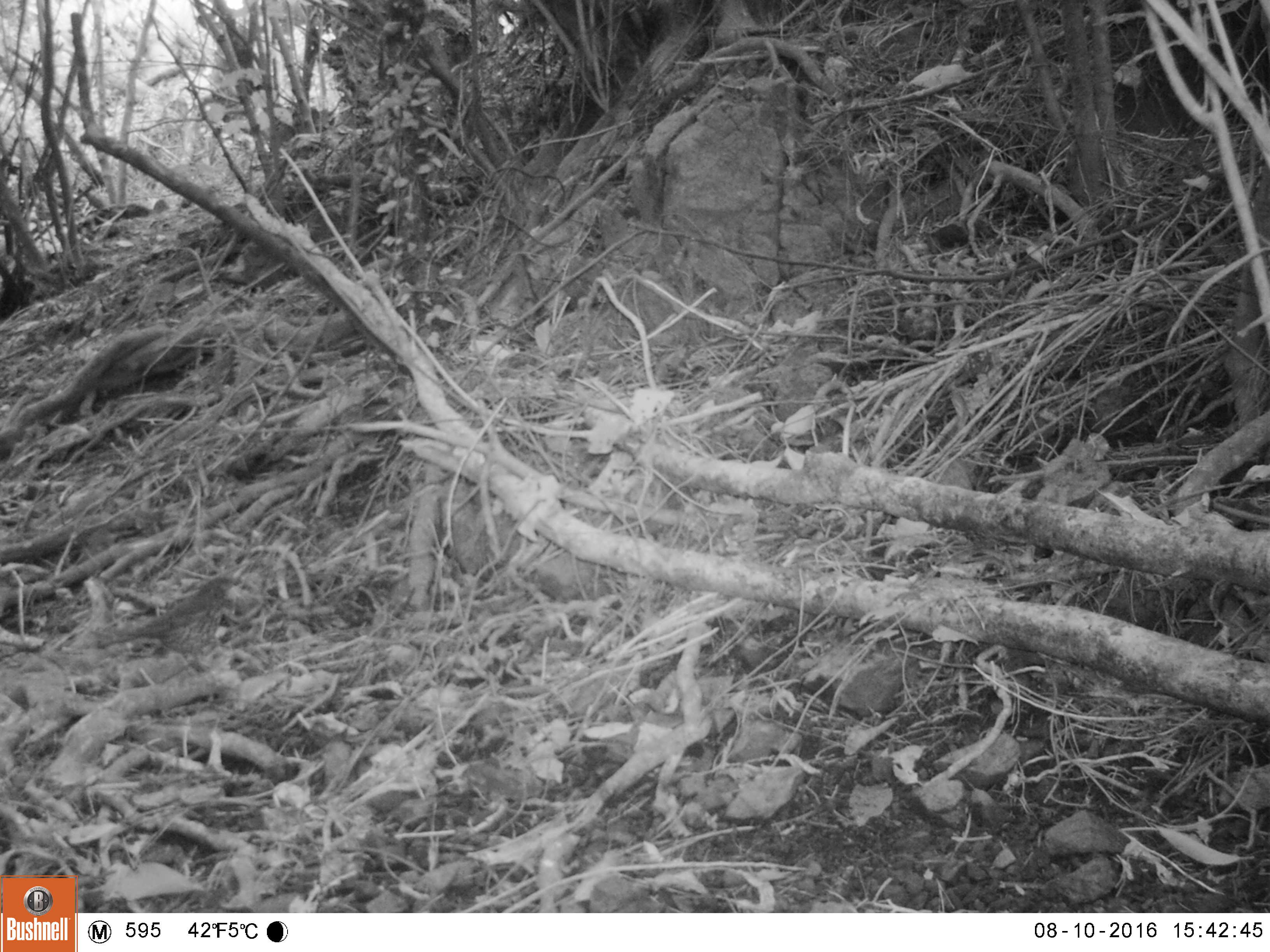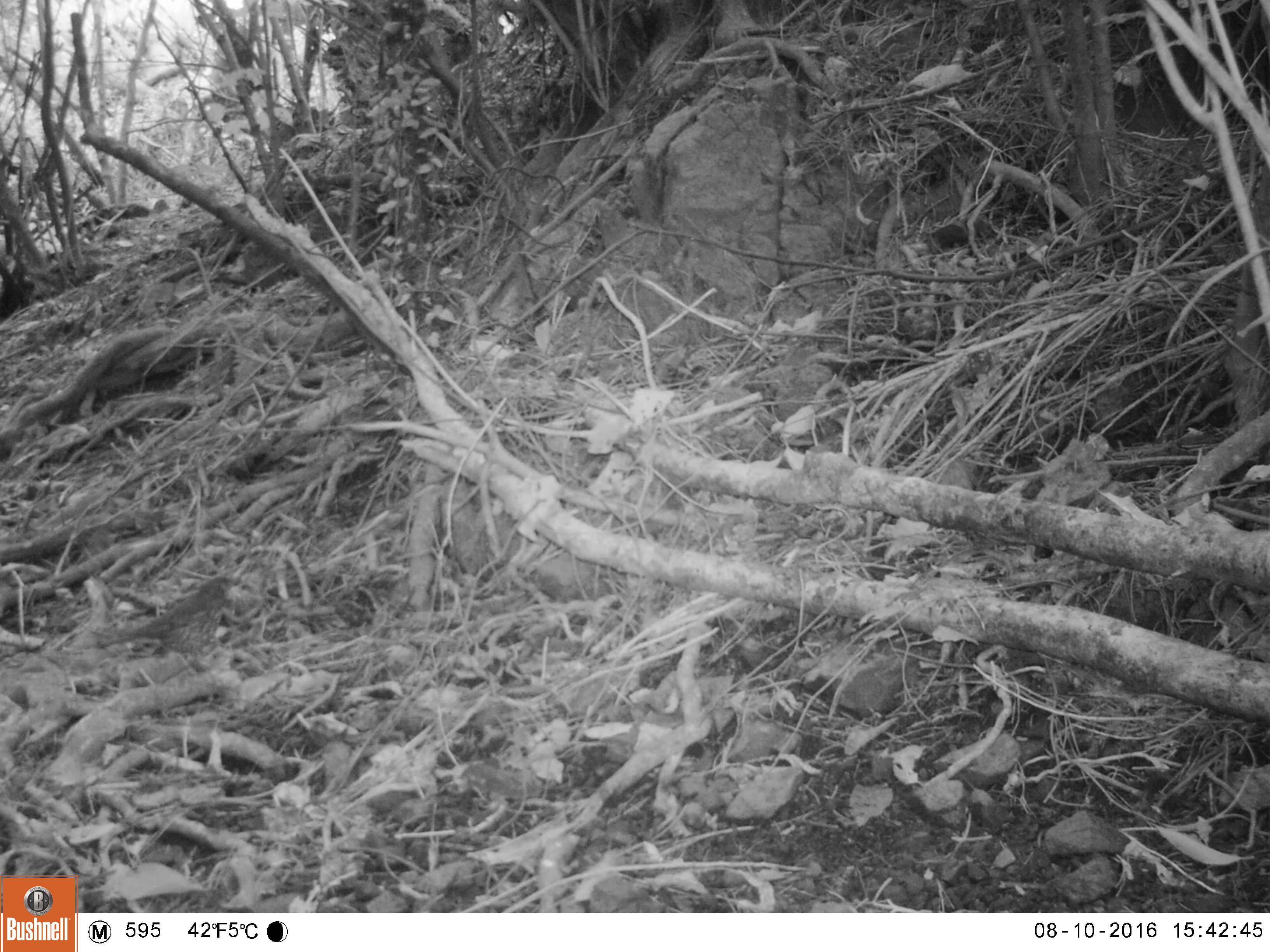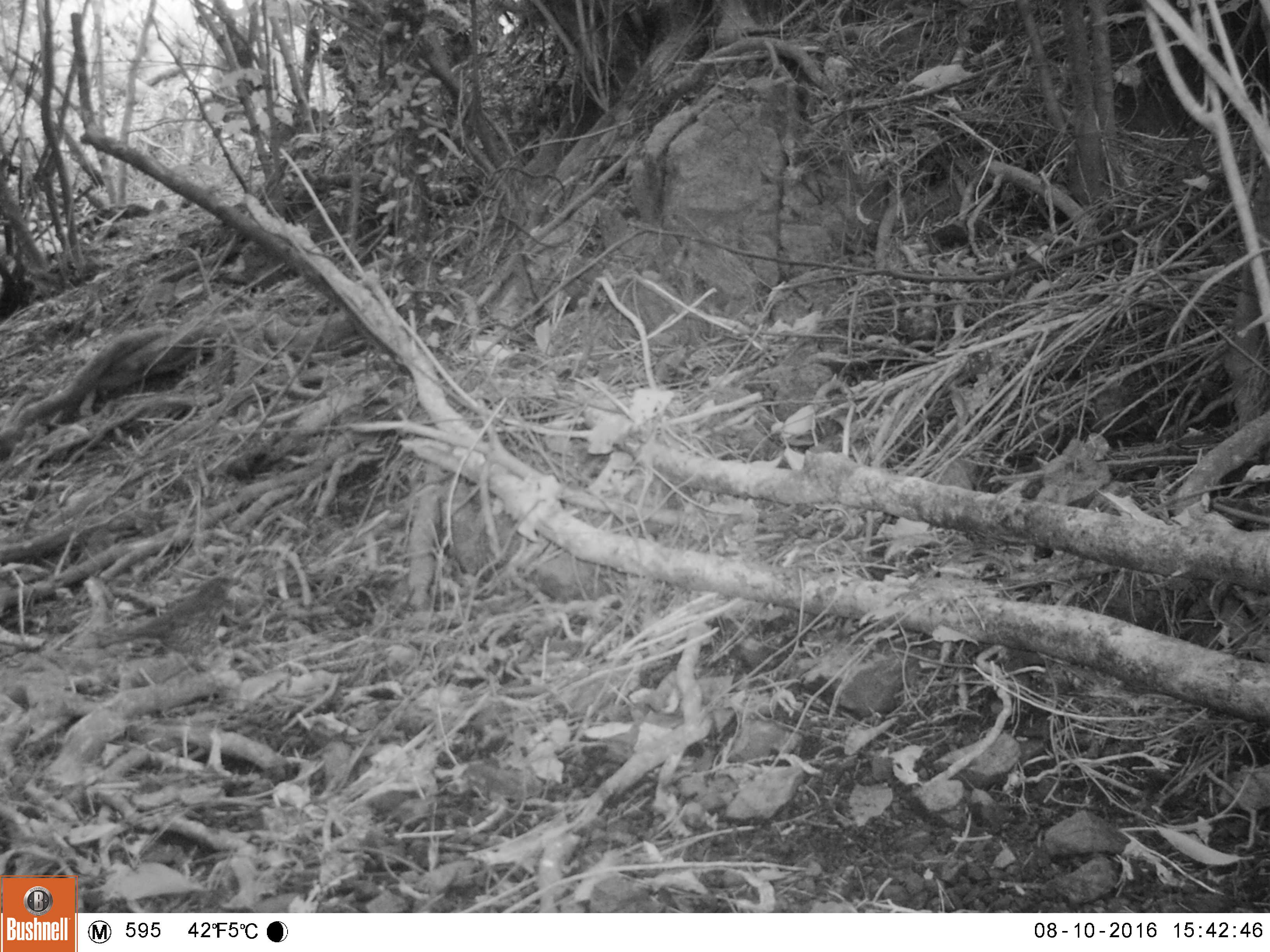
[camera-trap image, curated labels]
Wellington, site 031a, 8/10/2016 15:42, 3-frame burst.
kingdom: Animalia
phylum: Chordata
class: Aves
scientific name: Aves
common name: bird